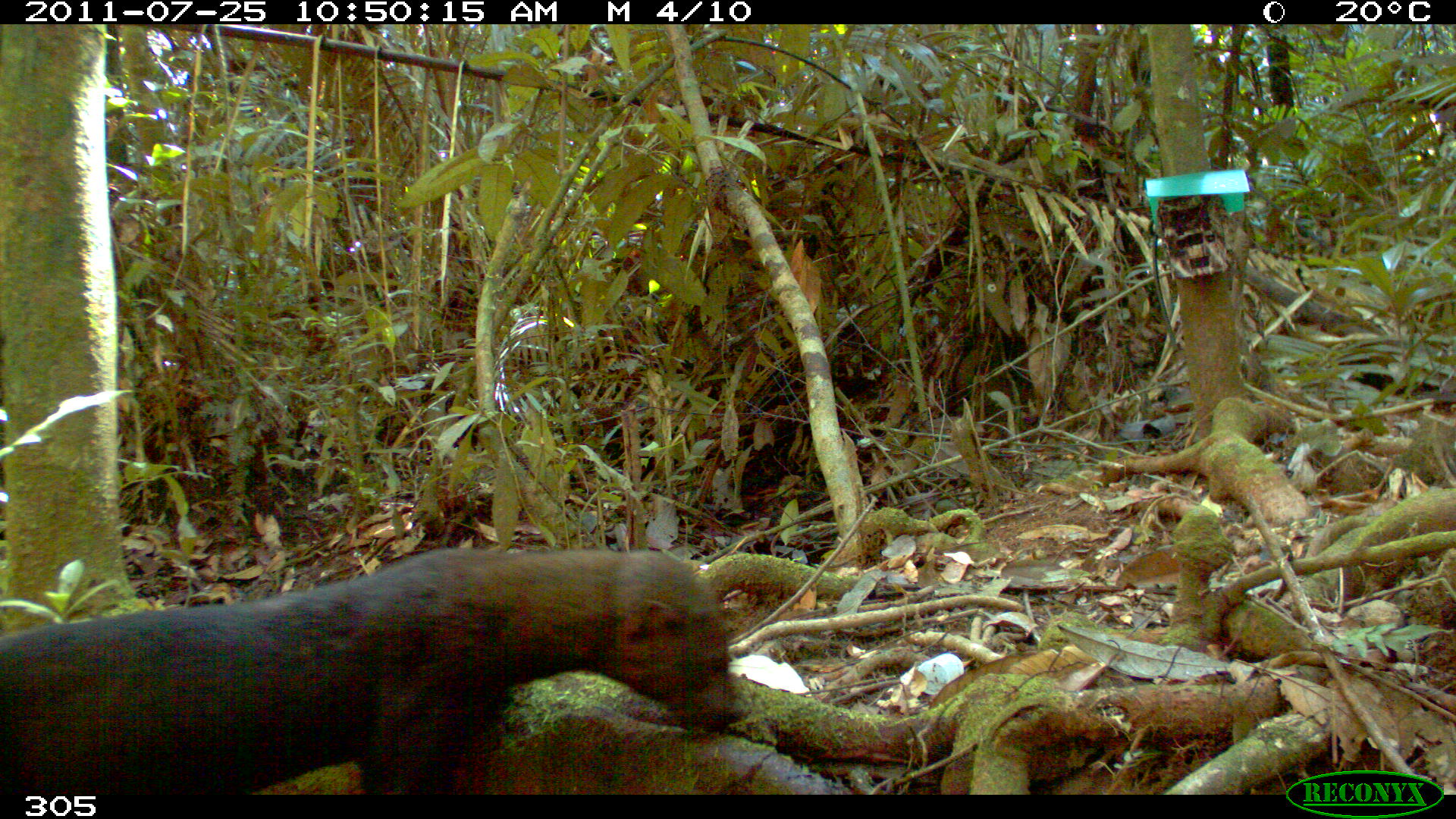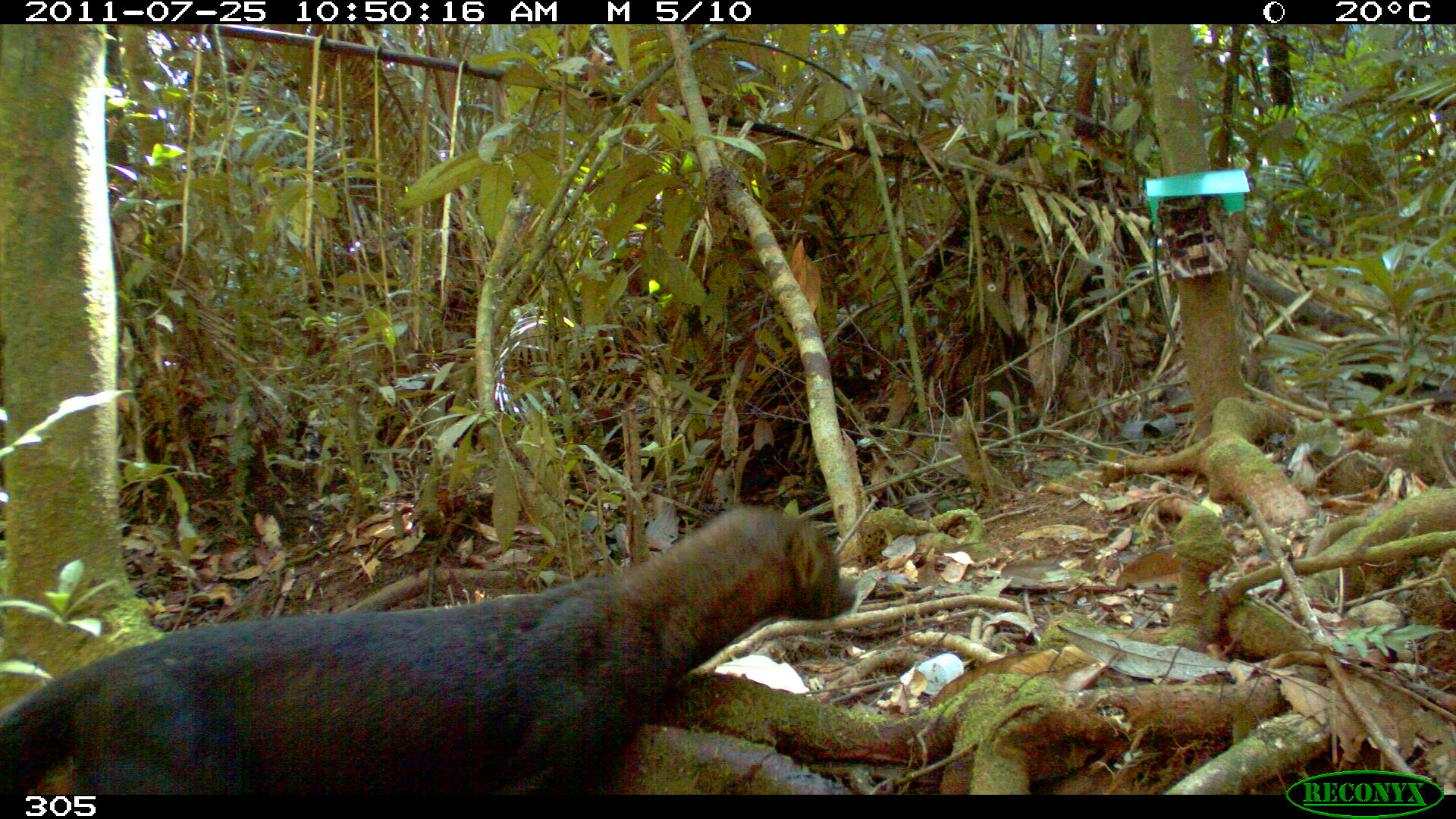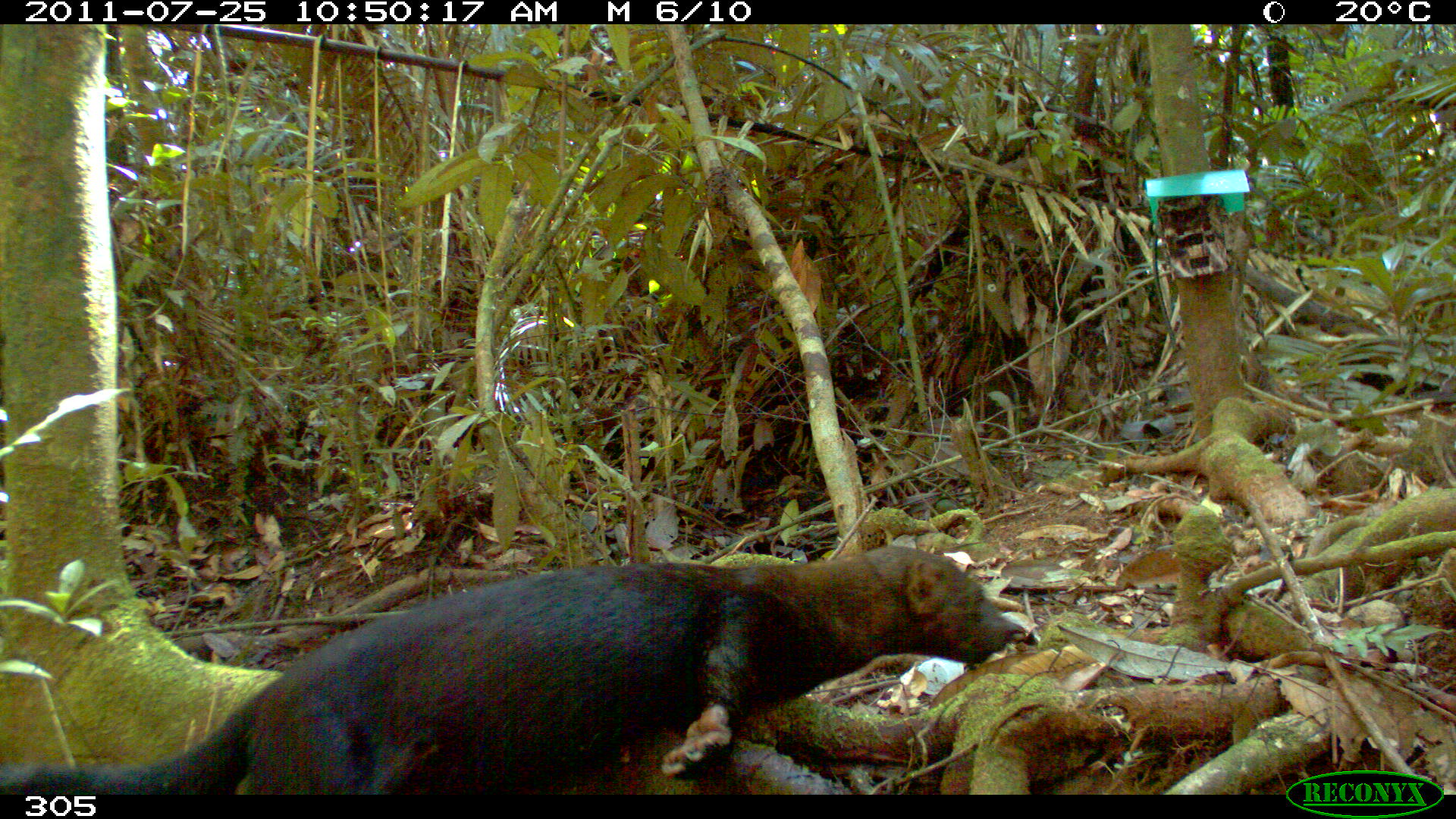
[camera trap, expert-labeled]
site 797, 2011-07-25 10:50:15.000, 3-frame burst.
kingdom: Animalia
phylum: Chordata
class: Mammalia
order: Carnivora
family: Mustelidae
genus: Eira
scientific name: Eira barbara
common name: tayra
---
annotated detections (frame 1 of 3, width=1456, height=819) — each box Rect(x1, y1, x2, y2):
eira barbara: Rect(0, 547, 738, 795)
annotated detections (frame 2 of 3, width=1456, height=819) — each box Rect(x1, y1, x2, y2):
eira barbara: Rect(0, 500, 861, 799)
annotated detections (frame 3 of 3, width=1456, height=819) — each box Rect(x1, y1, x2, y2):
eira barbara: Rect(2, 541, 1026, 794)